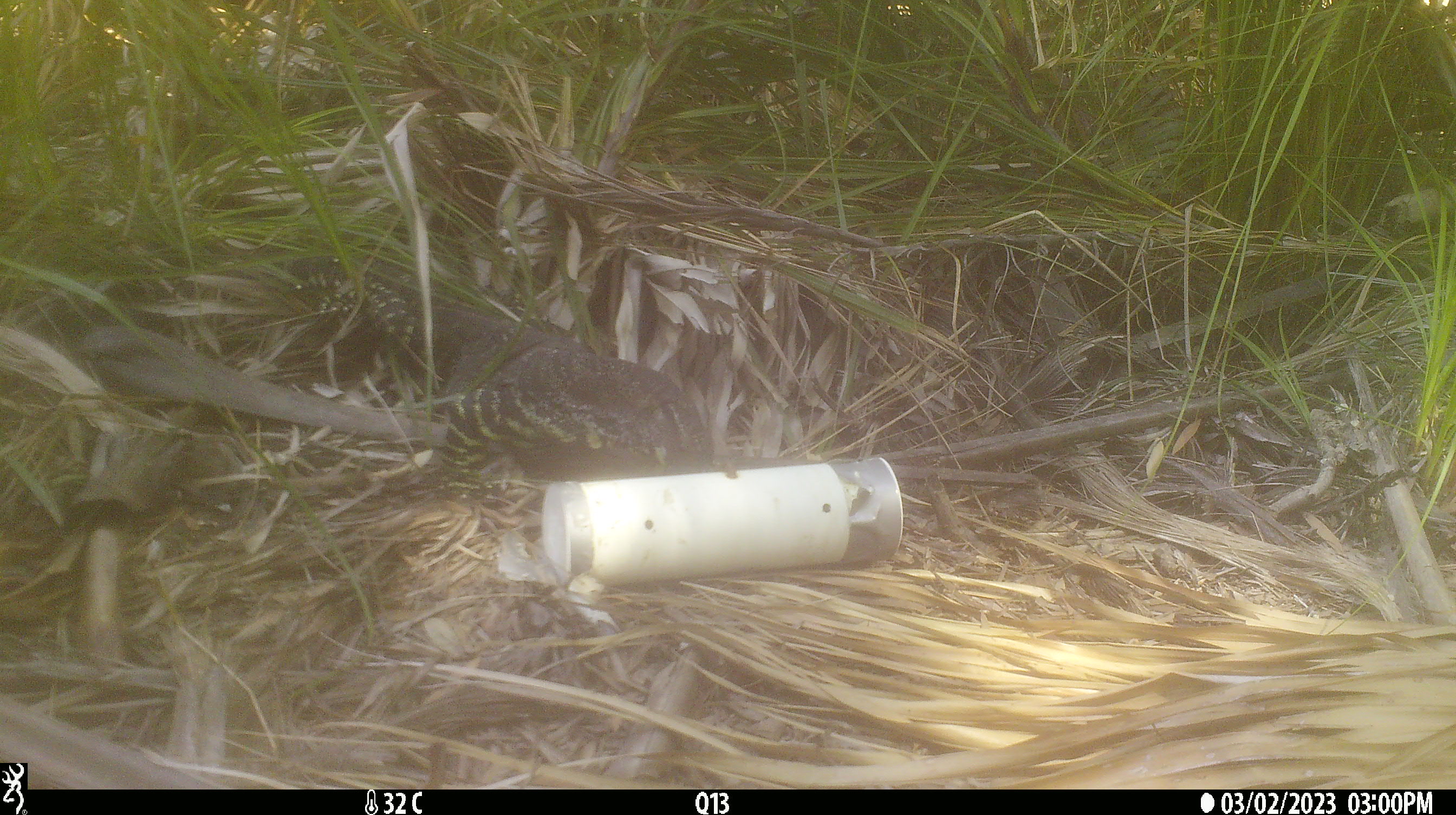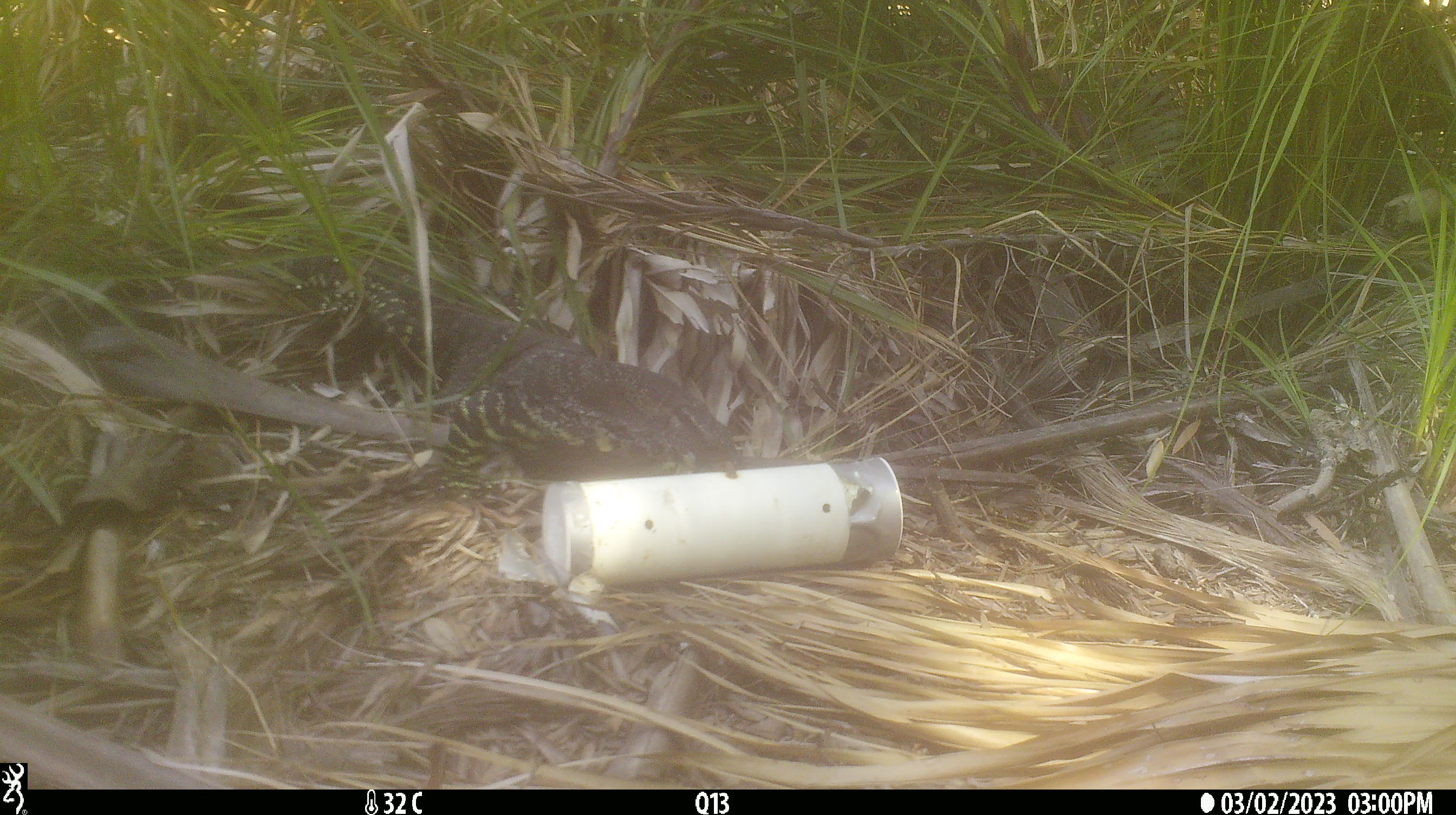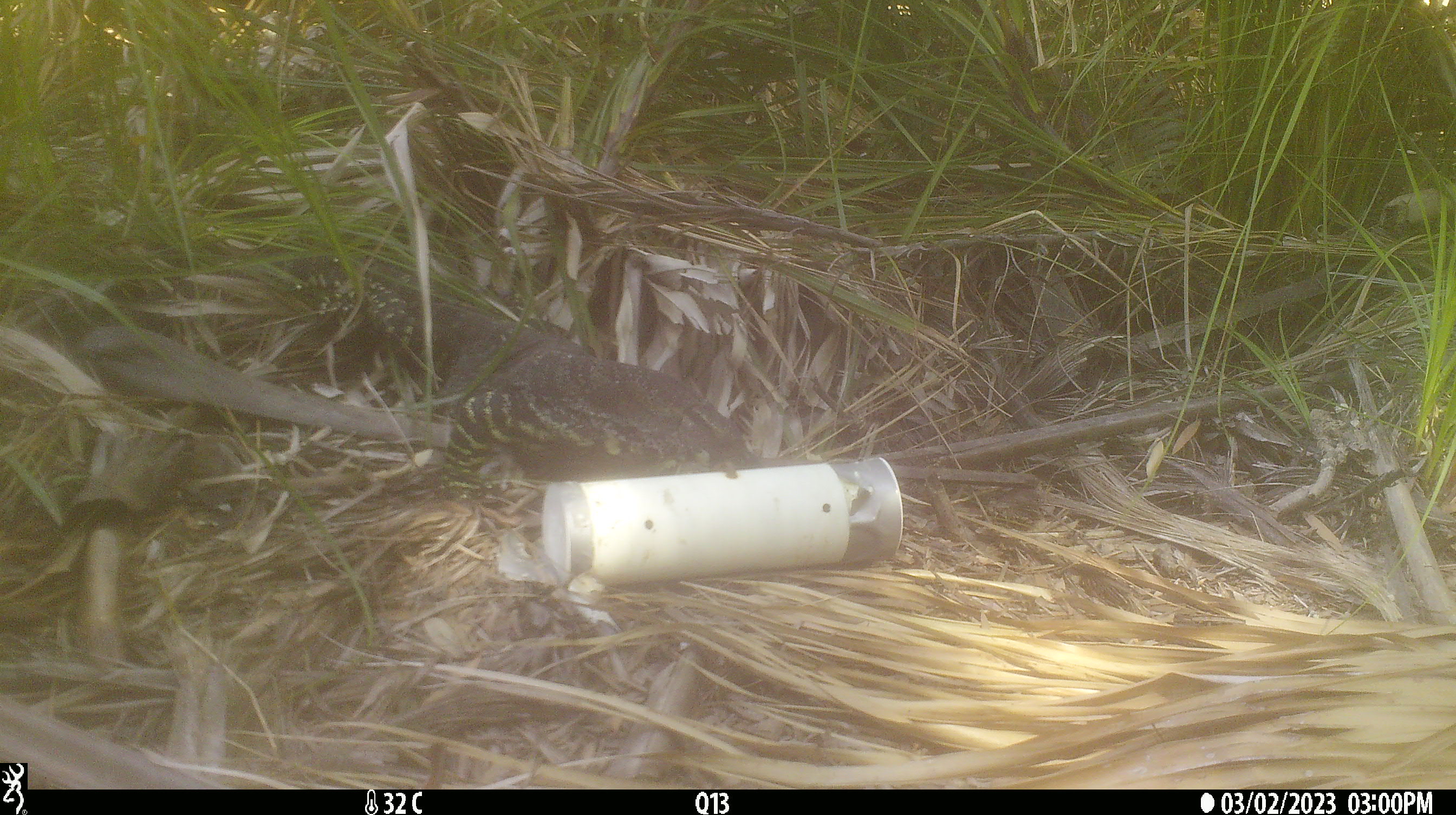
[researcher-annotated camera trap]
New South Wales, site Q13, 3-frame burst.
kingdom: Animalia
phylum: Chordata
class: Reptilia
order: Squamata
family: Varanidae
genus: Varanus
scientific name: Varanus varius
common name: lace monitor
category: goanna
Goanna (lace monitor) (Varanus varius).